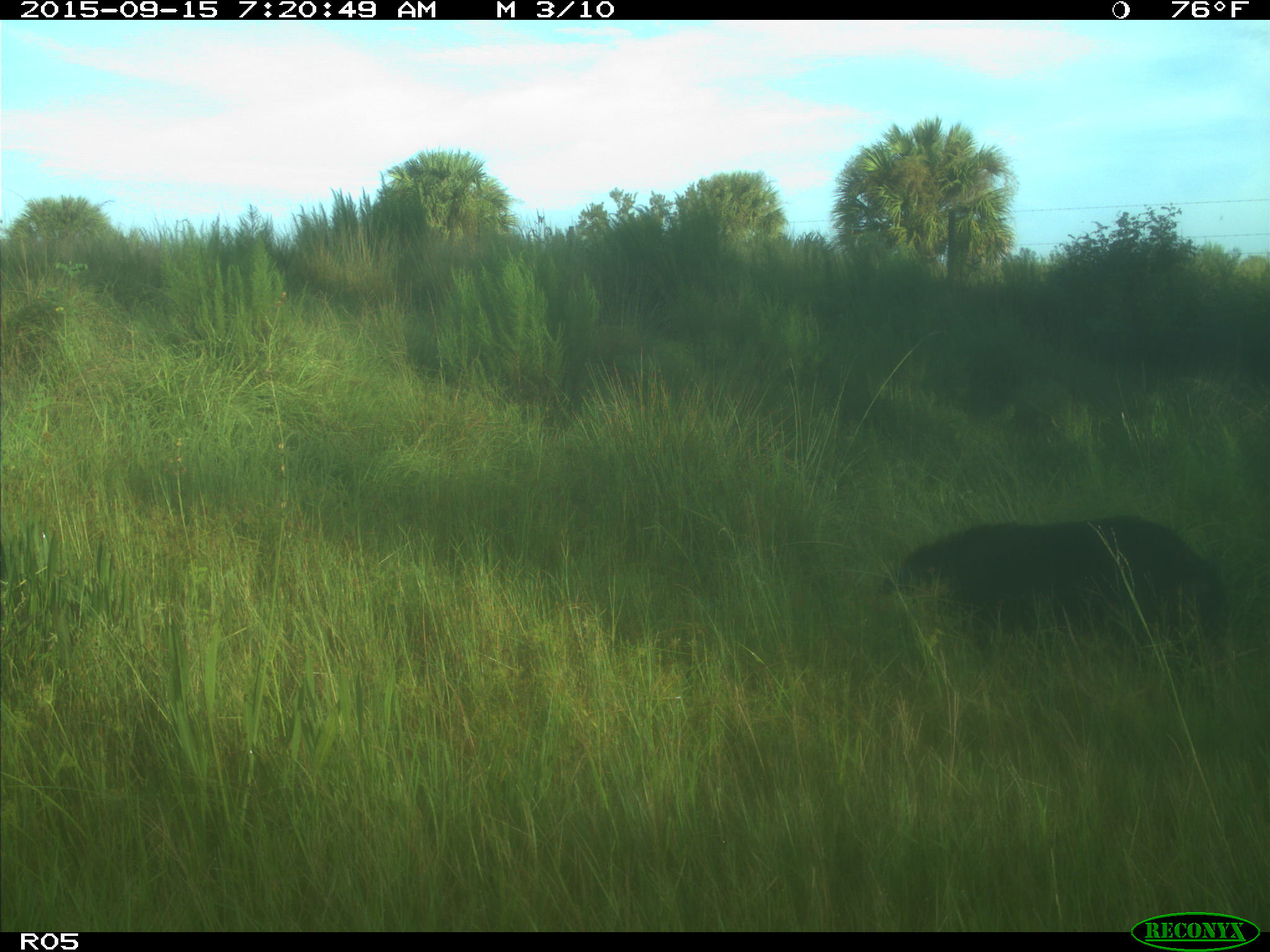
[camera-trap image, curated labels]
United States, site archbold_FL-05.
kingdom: Animalia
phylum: Chordata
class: Mammalia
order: Artiodactyla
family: Suidae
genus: Sus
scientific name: Sus scrofa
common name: wild boar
Sus scrofa (wild boar).